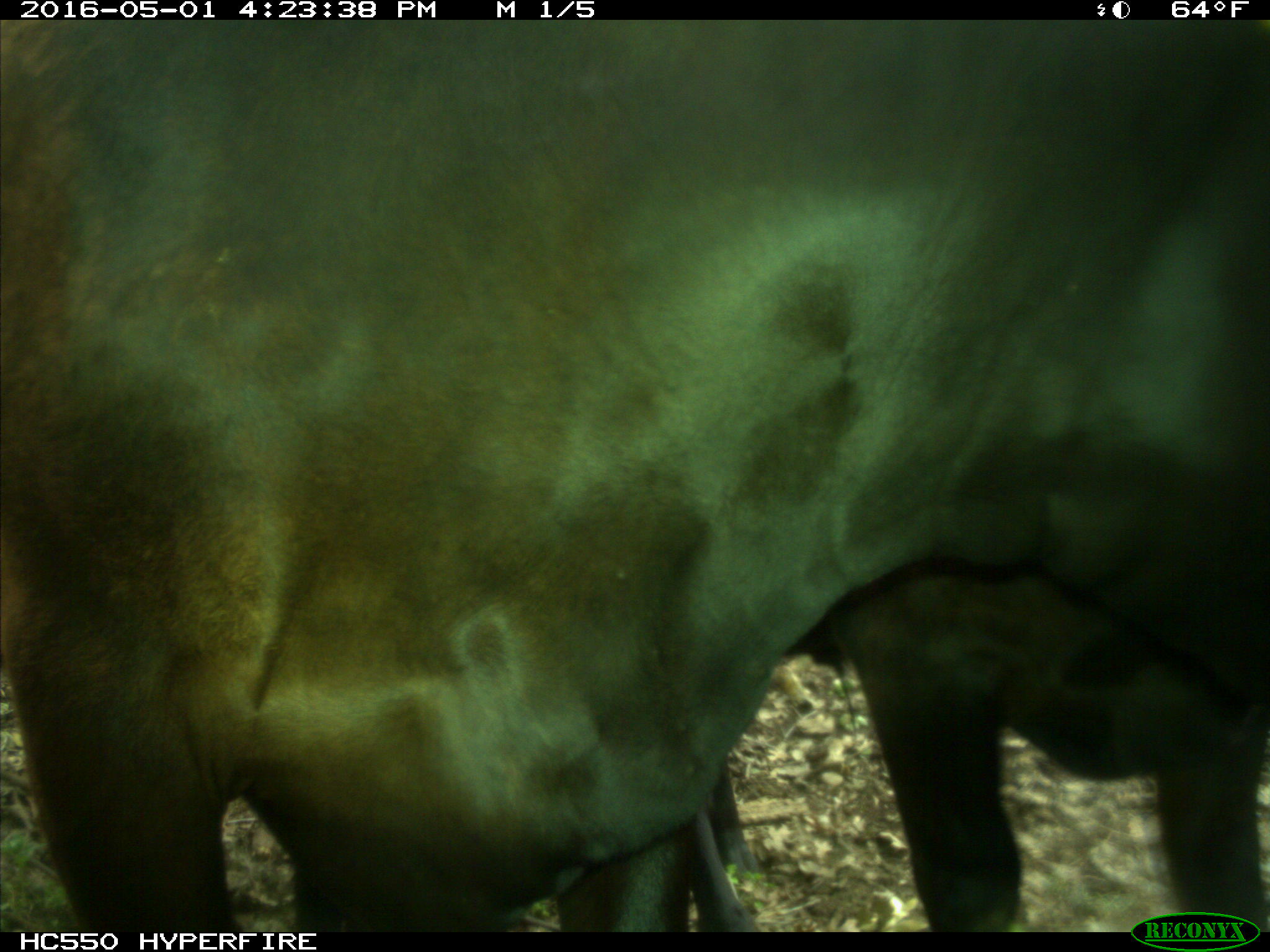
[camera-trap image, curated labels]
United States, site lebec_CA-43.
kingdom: Animalia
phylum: Chordata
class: Mammalia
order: Artiodactyla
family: Bovidae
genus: Bos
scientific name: Bos taurus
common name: domestic cow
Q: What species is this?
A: Bos taurus (domestic cow).